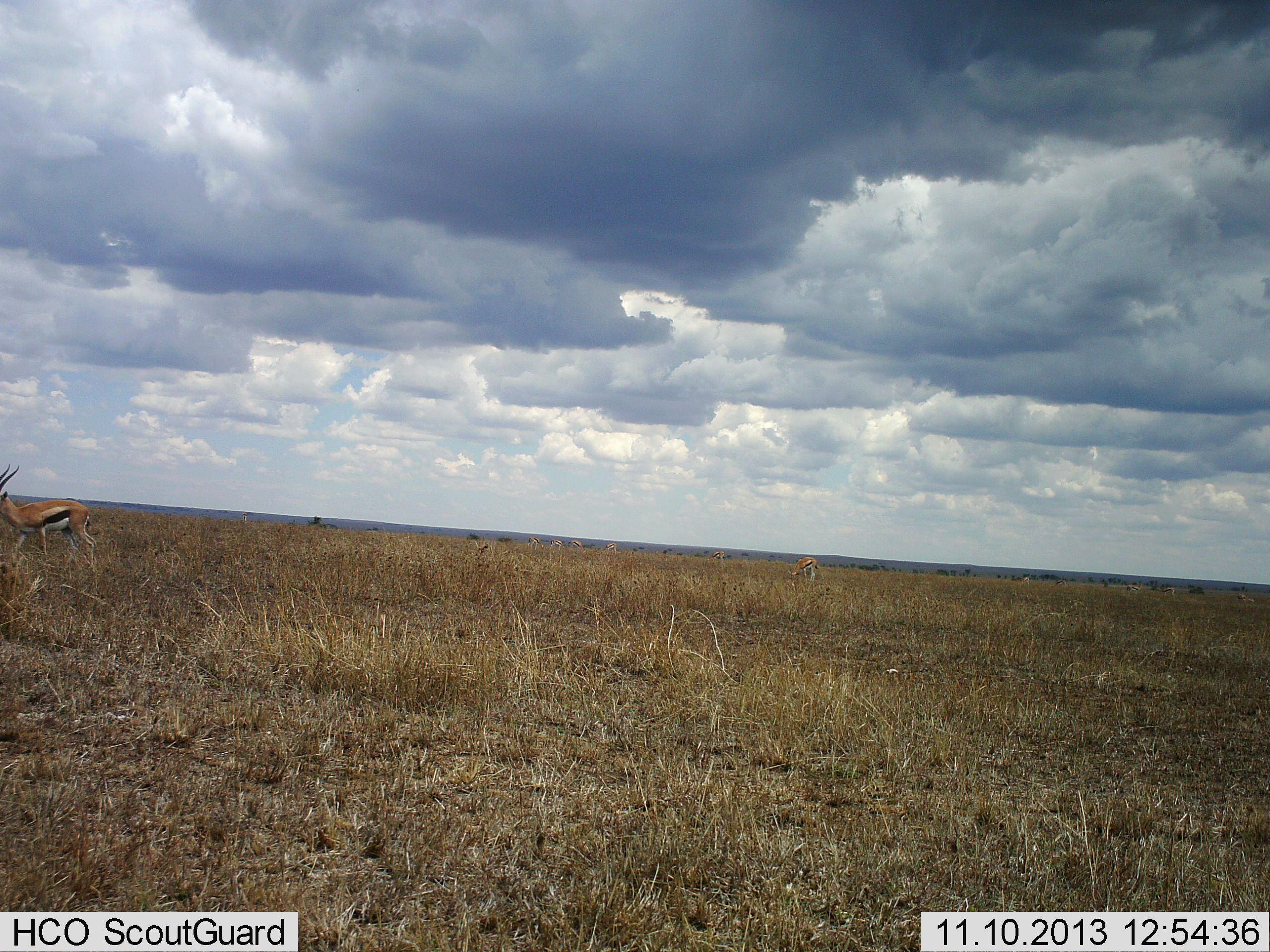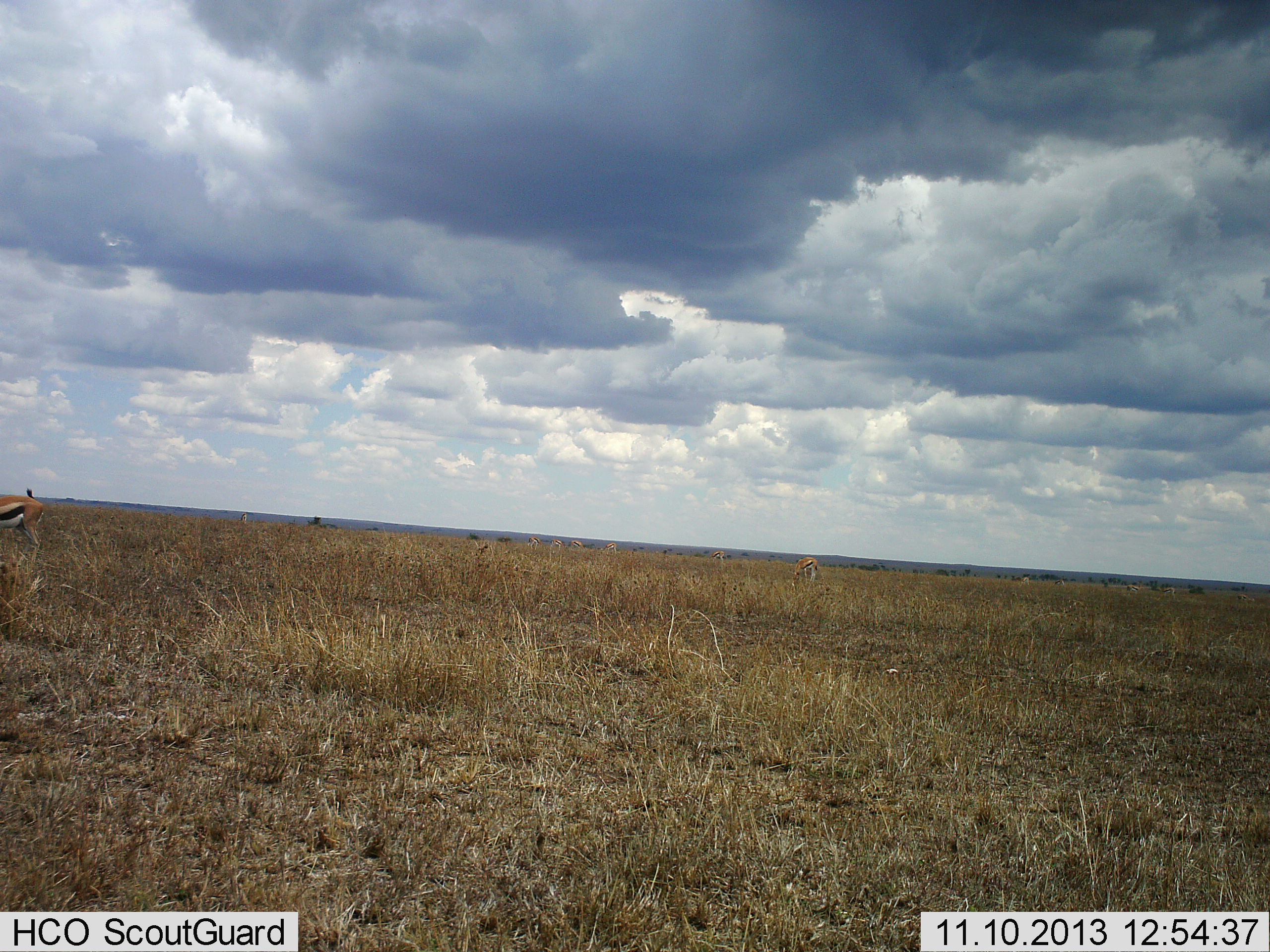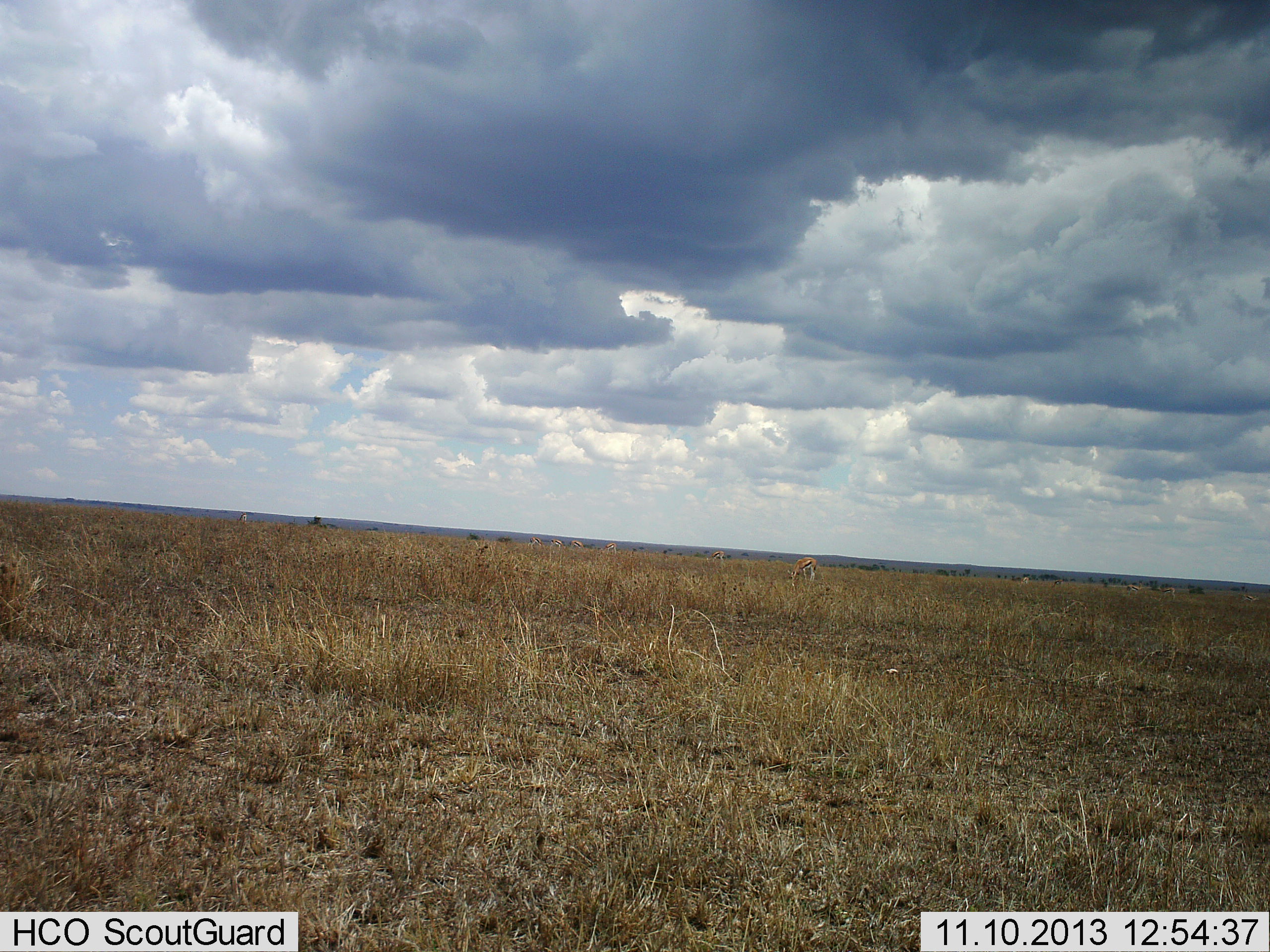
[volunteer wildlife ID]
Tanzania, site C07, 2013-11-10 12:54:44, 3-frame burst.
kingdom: Animalia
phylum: Chordata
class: Mammalia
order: Artiodactyla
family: Bovidae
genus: Eudorcas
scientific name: Eudorcas thomsonii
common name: thomson's gazelle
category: gazellethomsons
Gazellethomsons (thomson's gazelle) (Eudorcas thomsonii), count 2. Behavior (volunteer vote fractions): standing 17%, resting 0%, moving 67%, interacting 0%. Young present (vote fraction): 0%. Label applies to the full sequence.